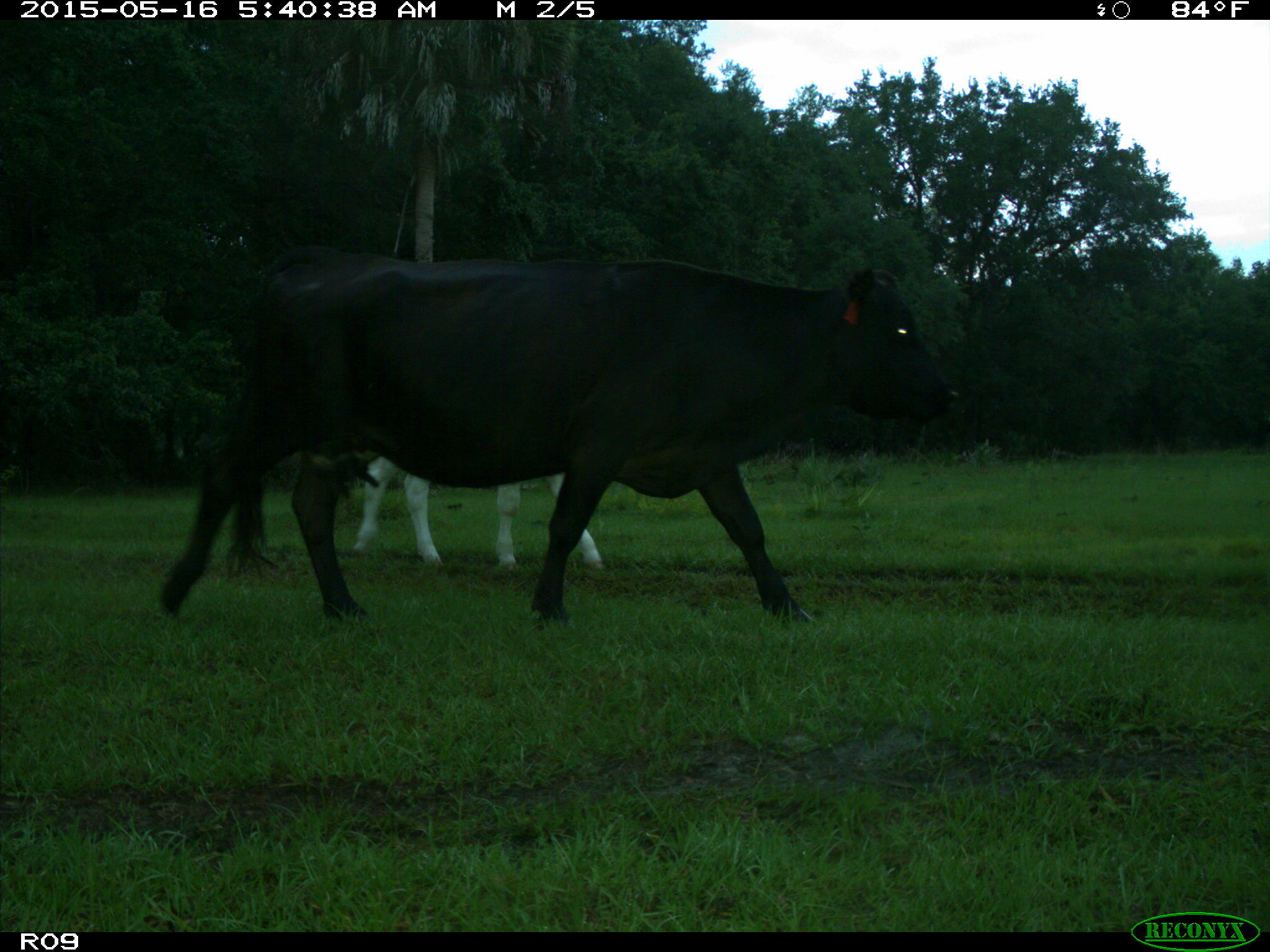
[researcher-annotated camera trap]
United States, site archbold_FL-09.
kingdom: Animalia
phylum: Chordata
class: Mammalia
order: Artiodactyla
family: Bovidae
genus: Bos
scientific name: Bos taurus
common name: domestic cow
Bos taurus (domestic cow).